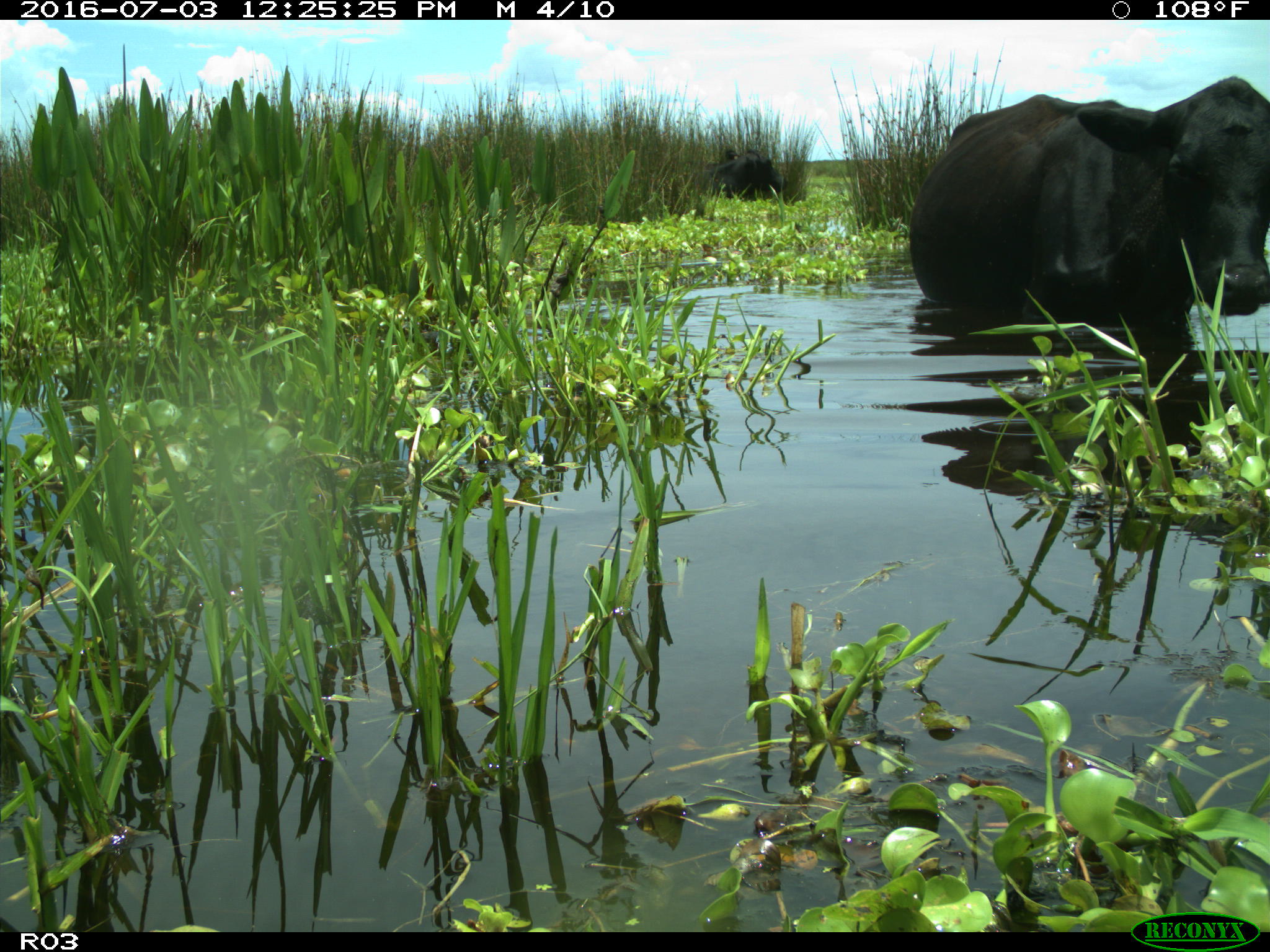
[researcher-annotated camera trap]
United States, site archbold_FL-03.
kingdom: Animalia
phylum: Chordata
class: Mammalia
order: Artiodactyla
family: Bovidae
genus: Bos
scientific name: Bos taurus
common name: domestic cow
Bos taurus (domestic cow).